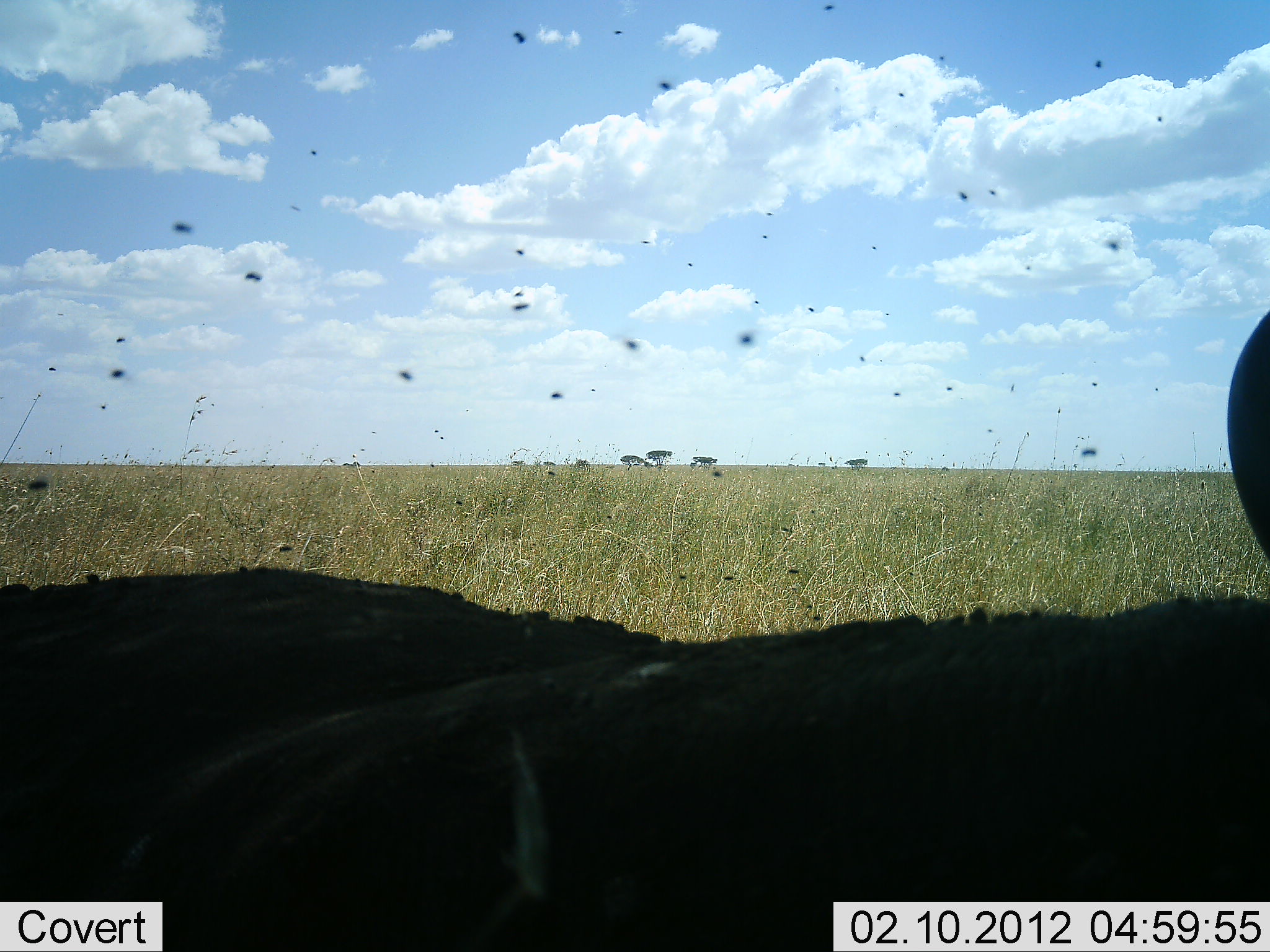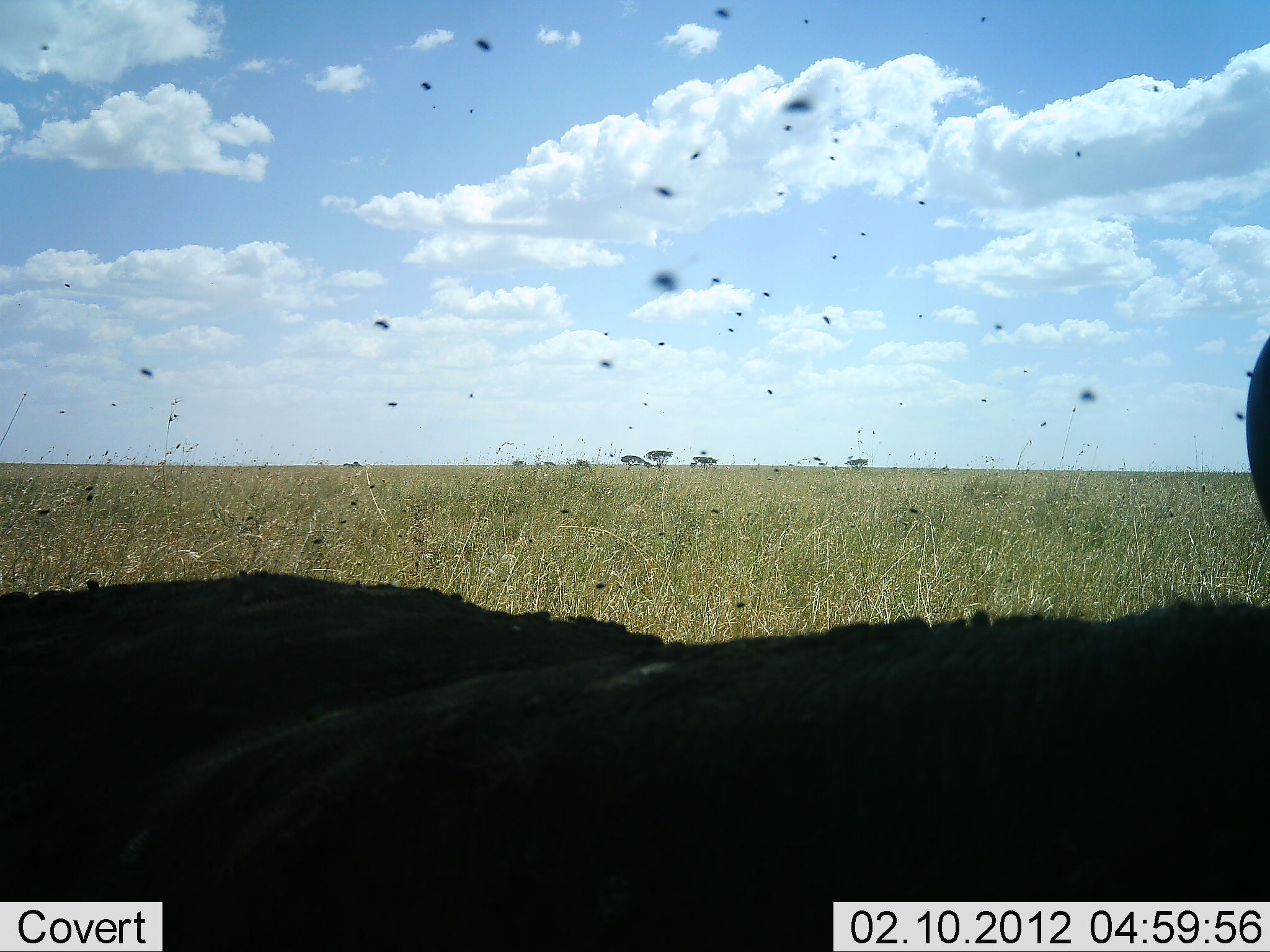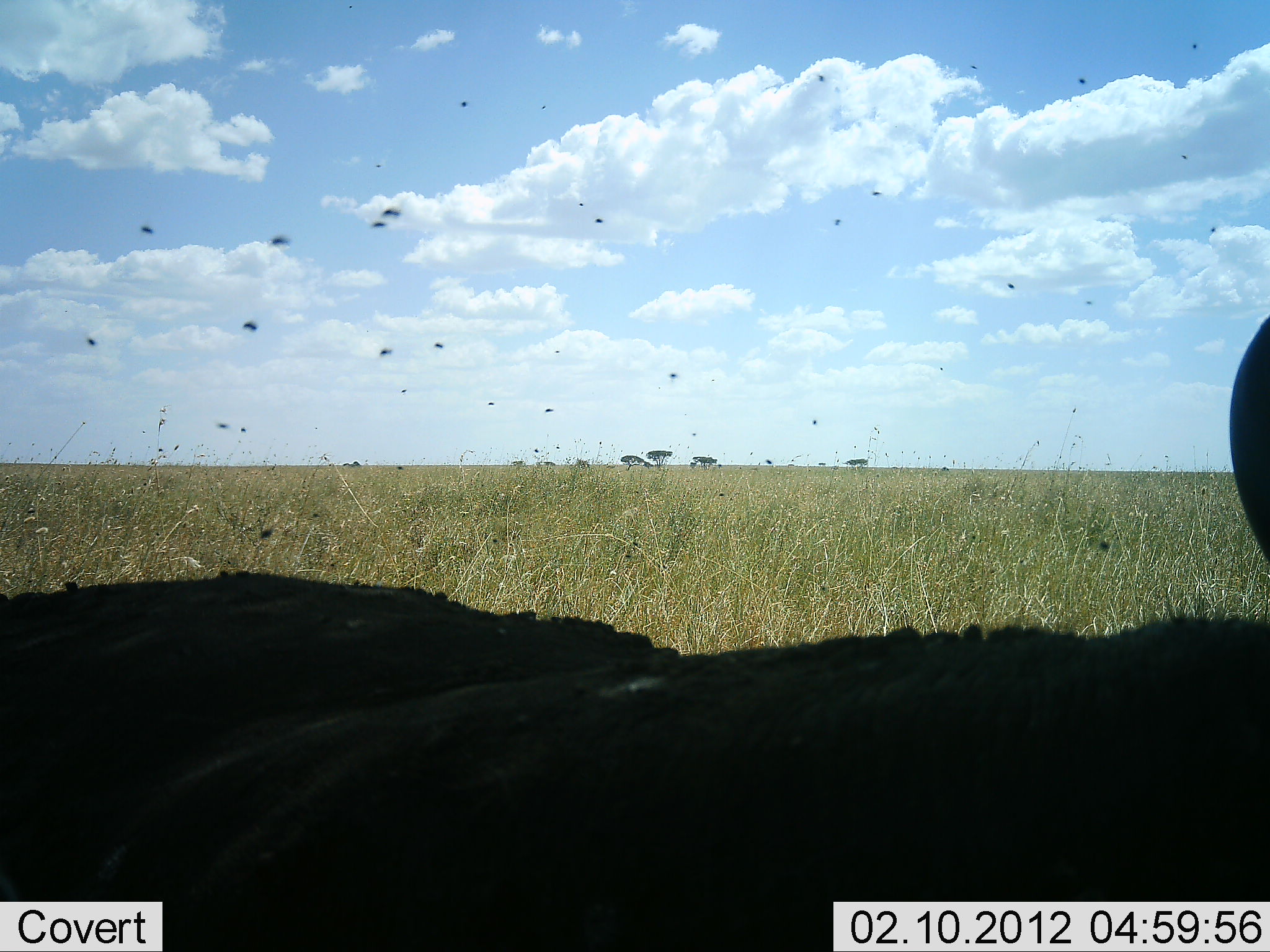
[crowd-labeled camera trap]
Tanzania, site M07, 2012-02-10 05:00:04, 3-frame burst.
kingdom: Animalia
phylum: Chordata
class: Mammalia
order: Artiodactyla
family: Bovidae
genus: Connochaetes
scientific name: Connochaetes taurinus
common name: blue wildebeest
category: wildebeest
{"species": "wildebeest (blue wildebeest) (Connochaetes taurinus)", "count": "1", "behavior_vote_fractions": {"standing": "9%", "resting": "91%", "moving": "0%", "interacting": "0%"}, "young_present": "0%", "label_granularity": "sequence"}